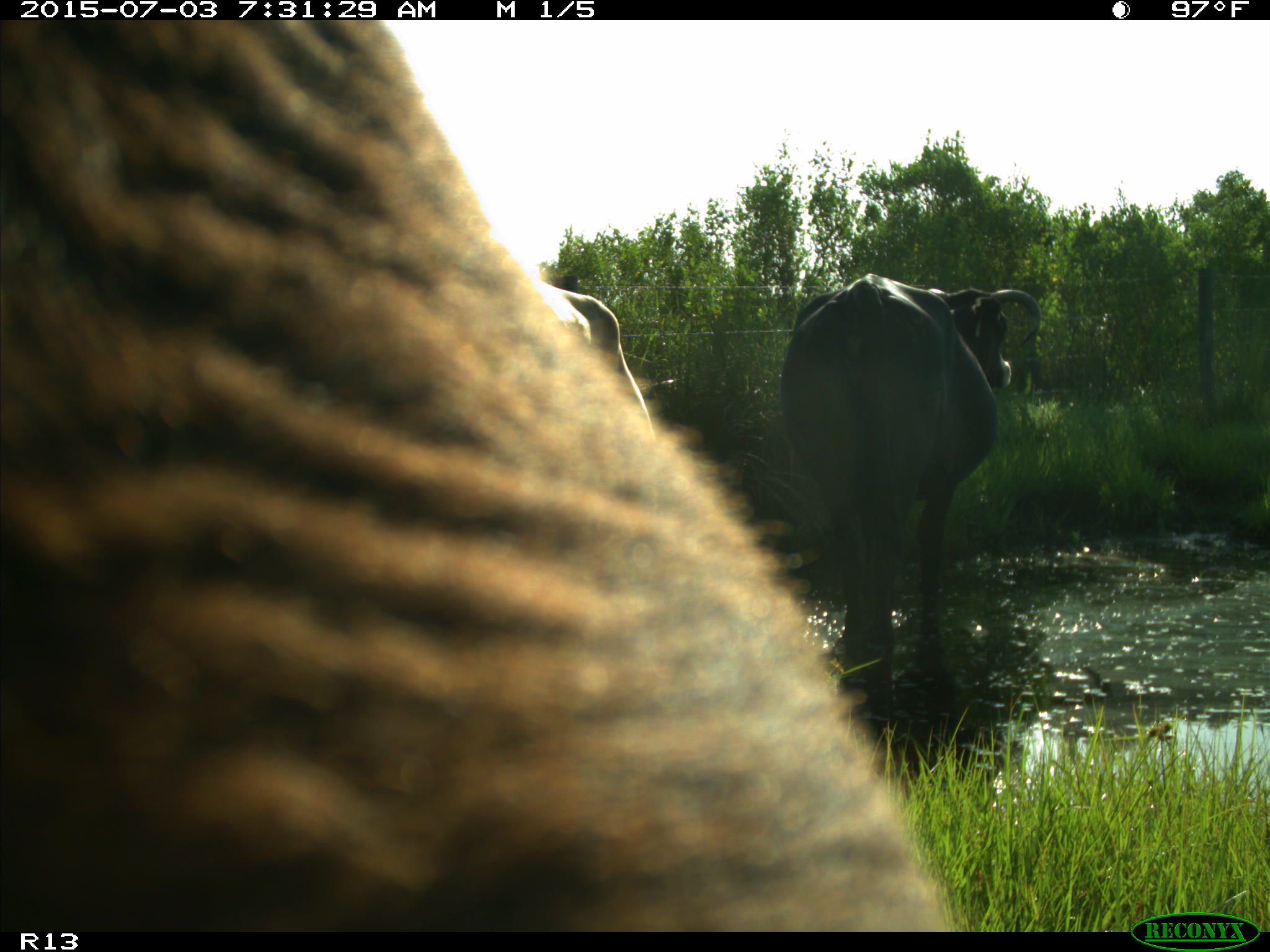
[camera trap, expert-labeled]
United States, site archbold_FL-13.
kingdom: Animalia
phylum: Chordata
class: Mammalia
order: Artiodactyla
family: Bovidae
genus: Bos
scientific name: Bos taurus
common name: domestic cow